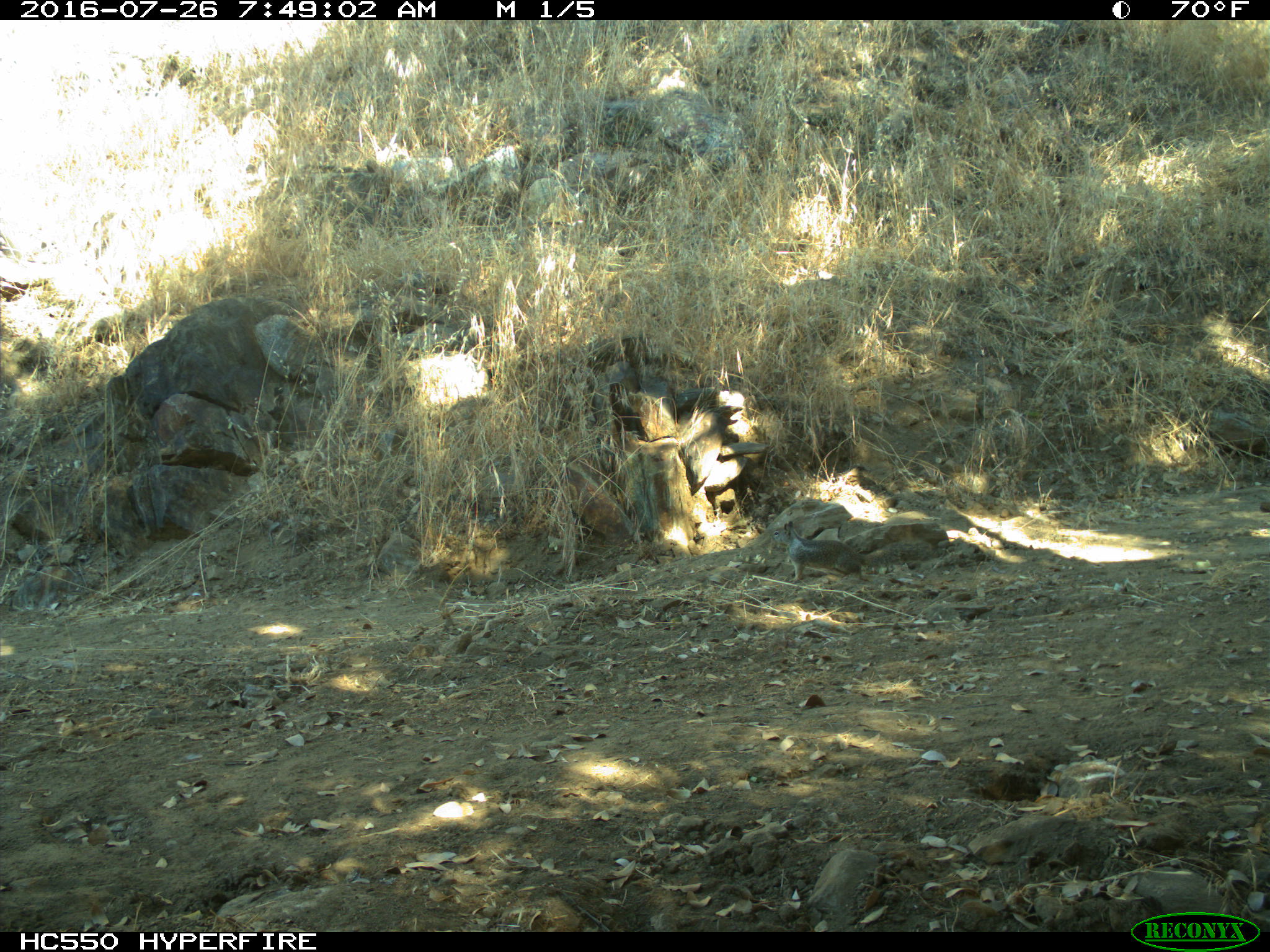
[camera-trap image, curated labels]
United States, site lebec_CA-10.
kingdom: Animalia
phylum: Chordata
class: Mammalia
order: Rodentia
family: Sciuridae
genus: Otospermophilus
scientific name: Otospermophilus beecheyi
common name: california ground squirrel